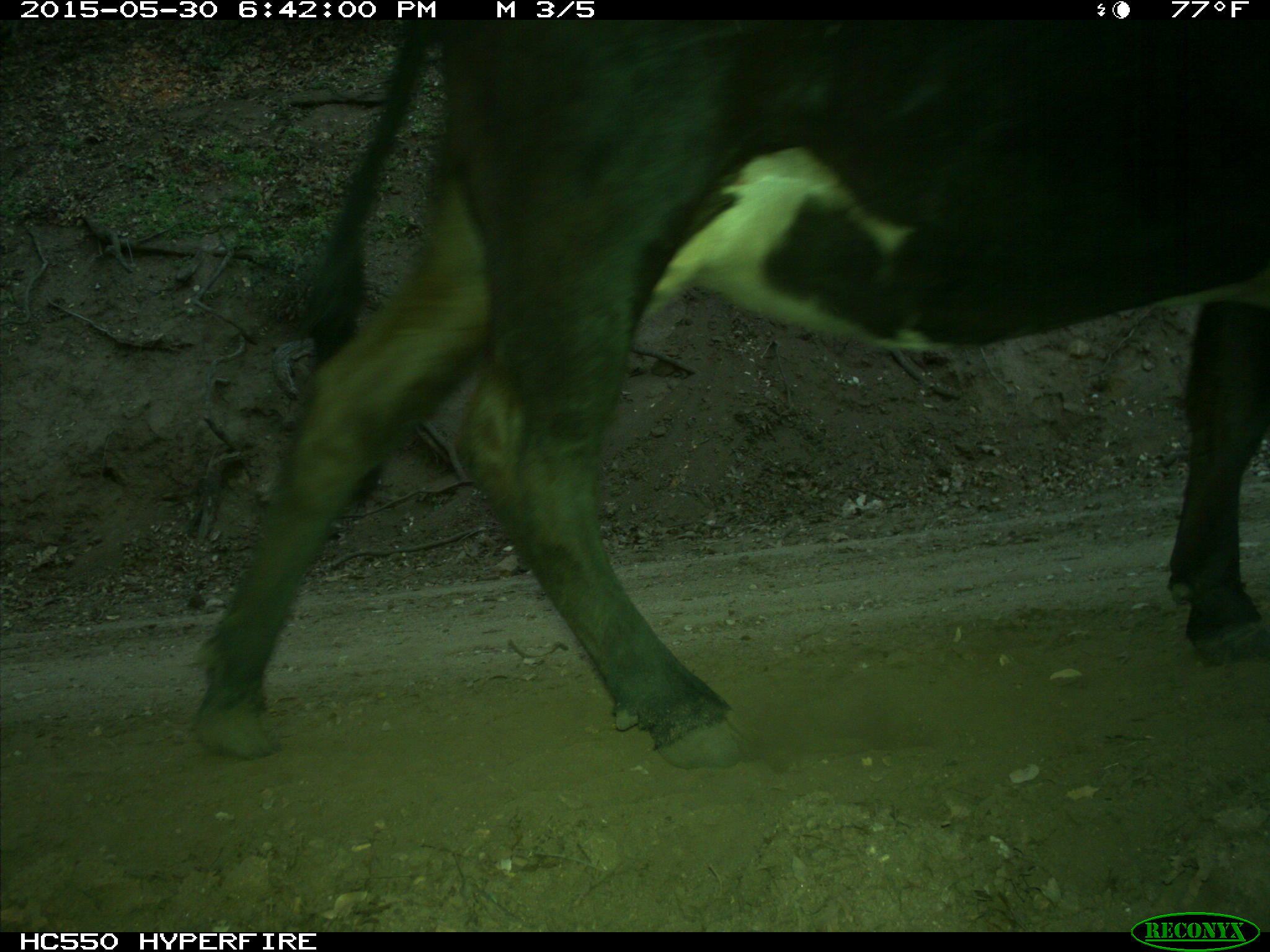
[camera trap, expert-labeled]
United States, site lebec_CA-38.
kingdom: Animalia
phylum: Chordata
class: Mammalia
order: Artiodactyla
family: Bovidae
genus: Bos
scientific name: Bos taurus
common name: domestic cow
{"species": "Bos taurus (domestic cow)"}